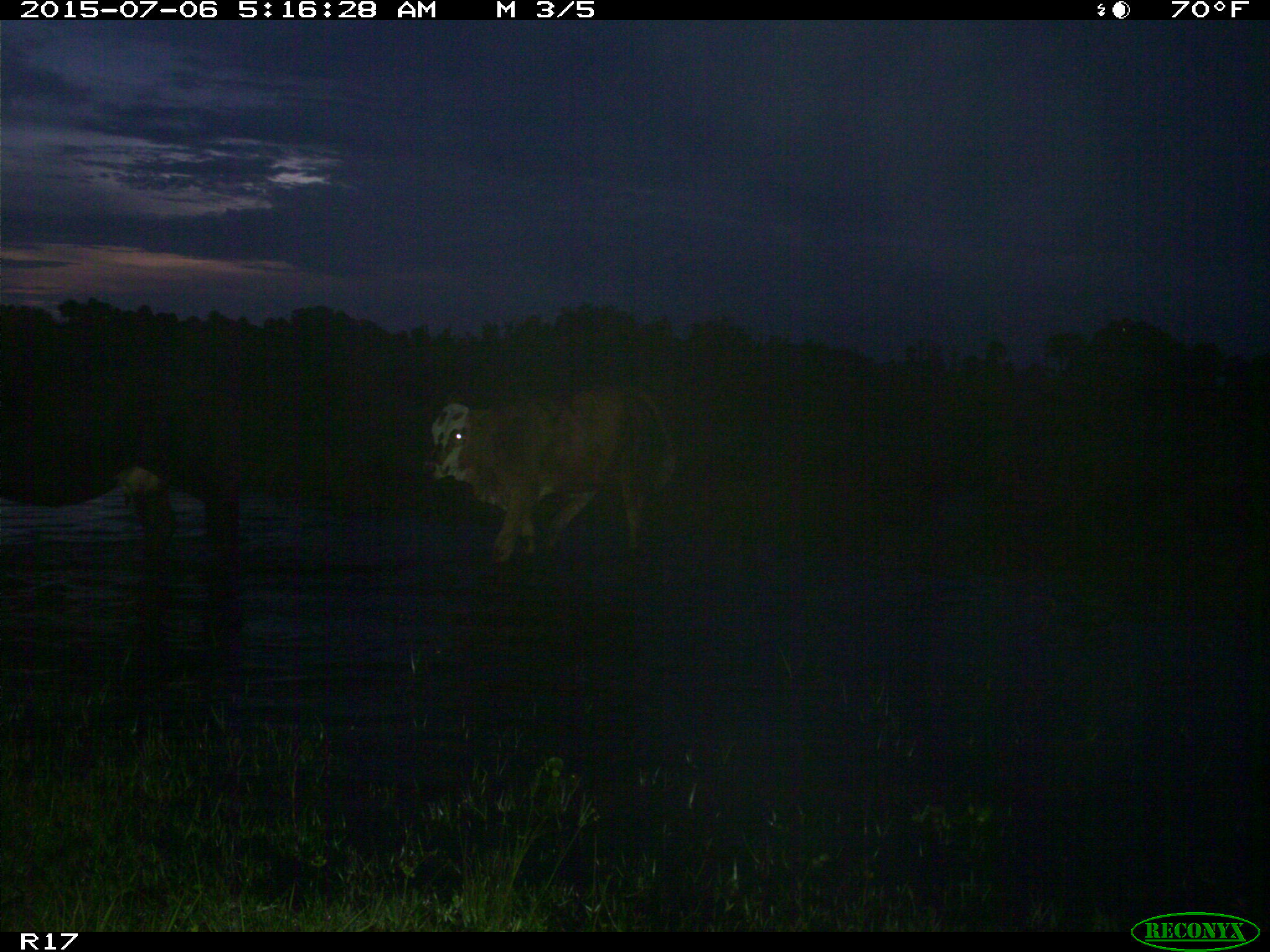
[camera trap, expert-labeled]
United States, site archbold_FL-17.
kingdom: Animalia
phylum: Chordata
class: Mammalia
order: Artiodactyla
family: Bovidae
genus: Bos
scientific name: Bos taurus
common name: domestic cow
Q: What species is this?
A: Bos taurus (domestic cow).